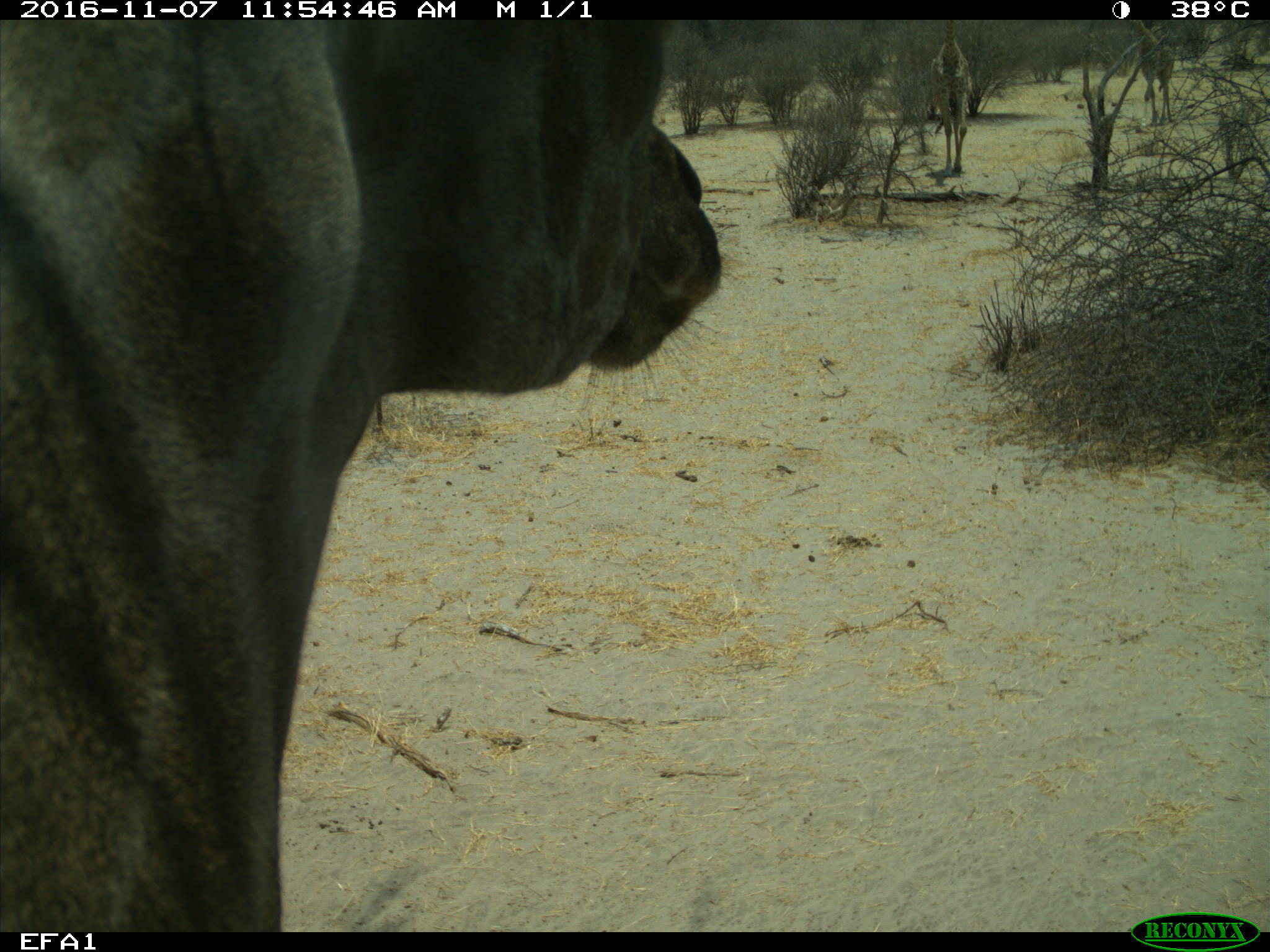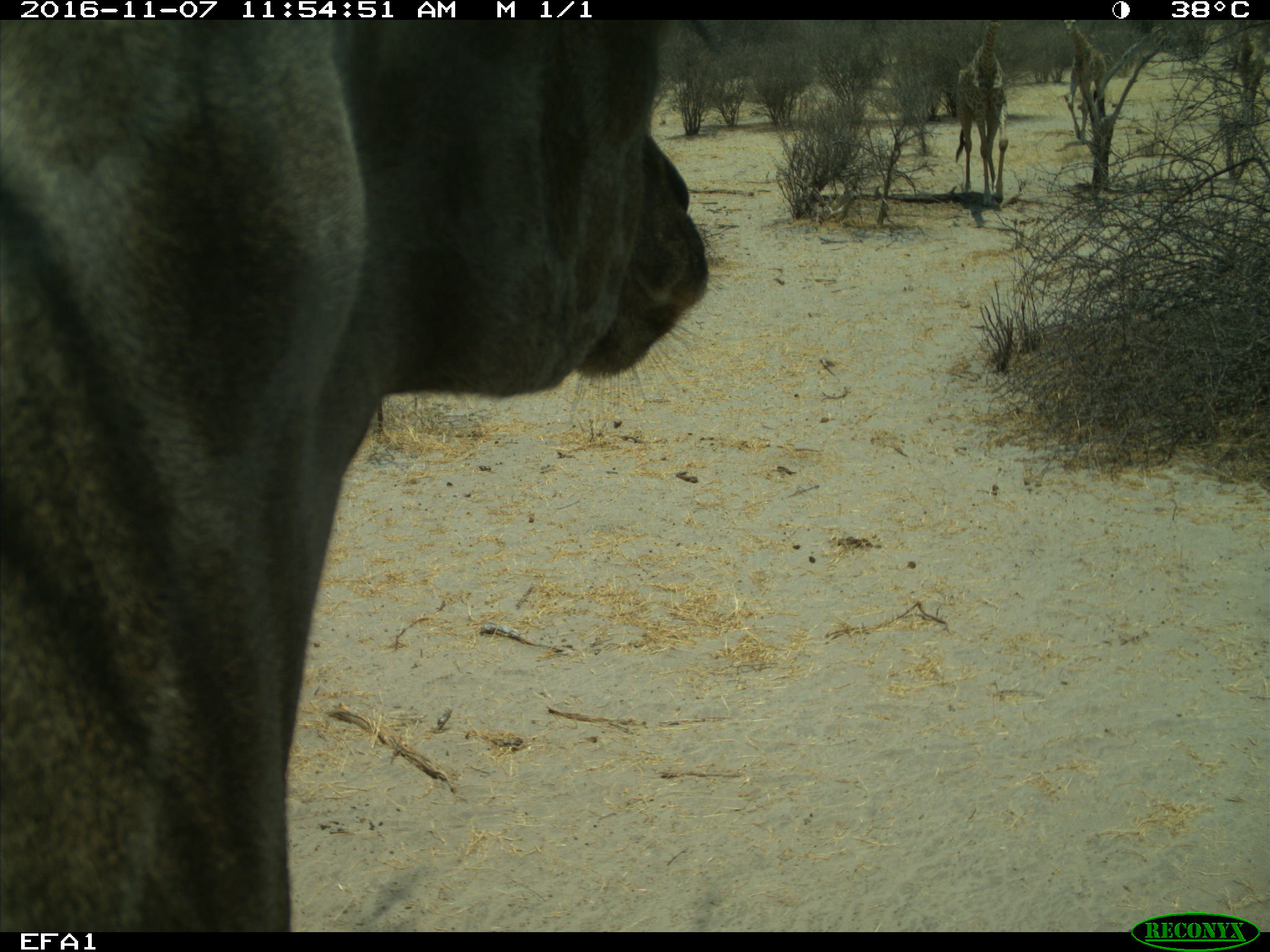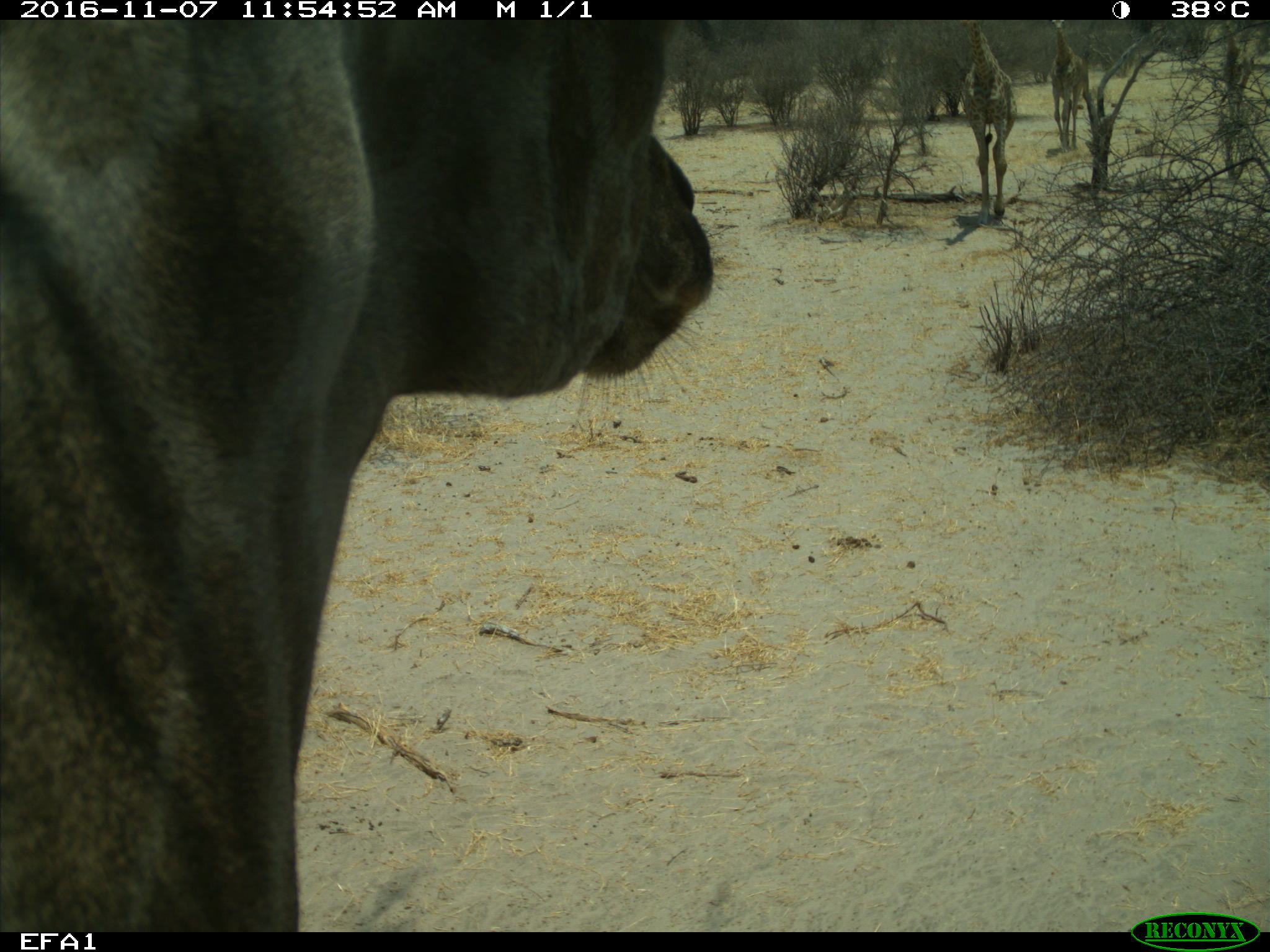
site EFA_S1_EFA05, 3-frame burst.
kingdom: Animalia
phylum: Chordata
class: Mammalia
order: Artiodactyla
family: Bovidae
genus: Bos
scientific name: Bos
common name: cattle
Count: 1.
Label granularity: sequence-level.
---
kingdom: Animalia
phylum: Chordata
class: Mammalia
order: Artiodactyla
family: Giraffidae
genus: Giraffa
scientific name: Giraffa camelopardalis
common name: giraffe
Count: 3.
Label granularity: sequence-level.